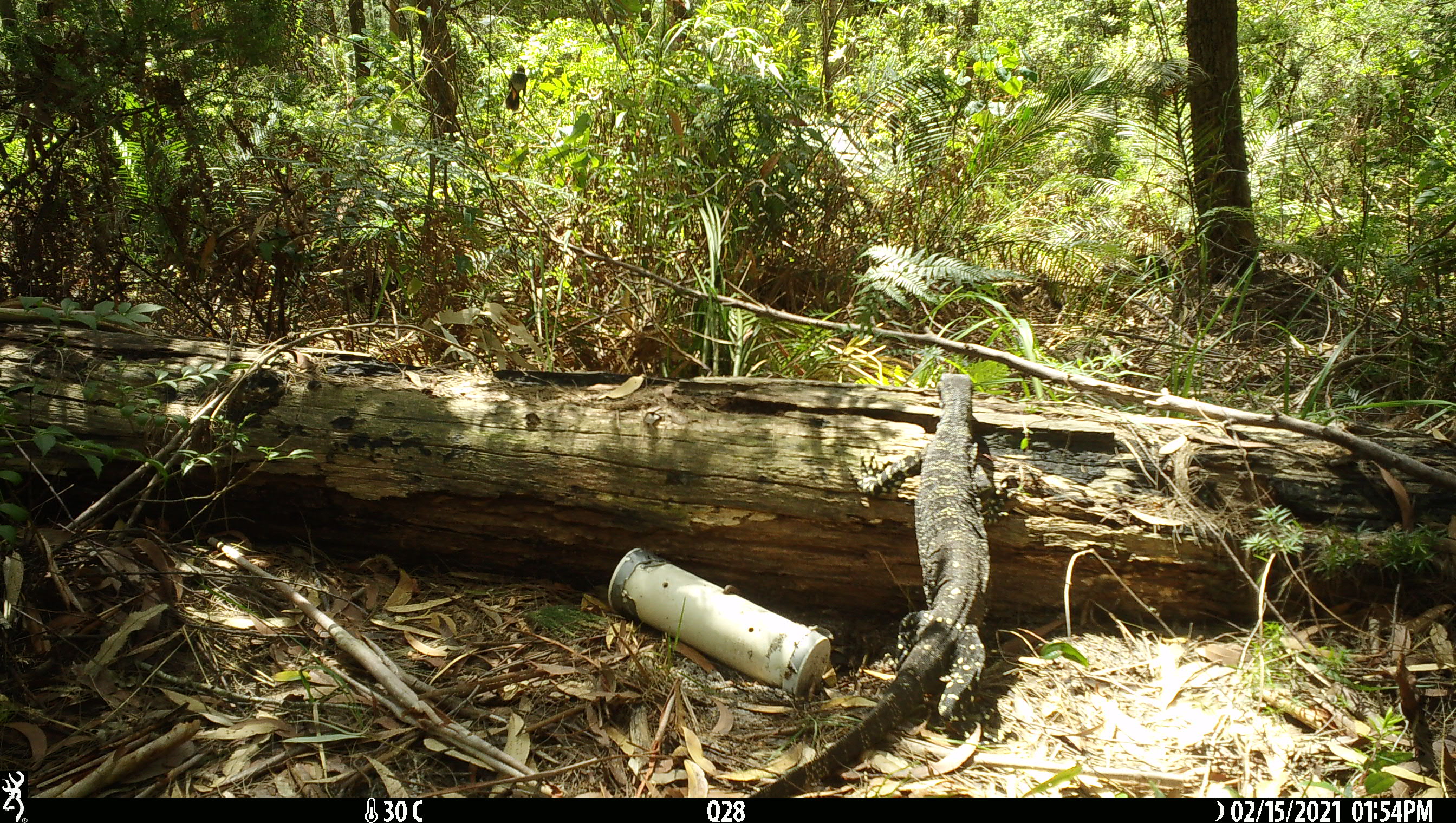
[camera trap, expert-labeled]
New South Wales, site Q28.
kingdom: Animalia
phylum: Chordata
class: Reptilia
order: Squamata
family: Varanidae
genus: Varanus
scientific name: Varanus varius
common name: lace monitor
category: goanna